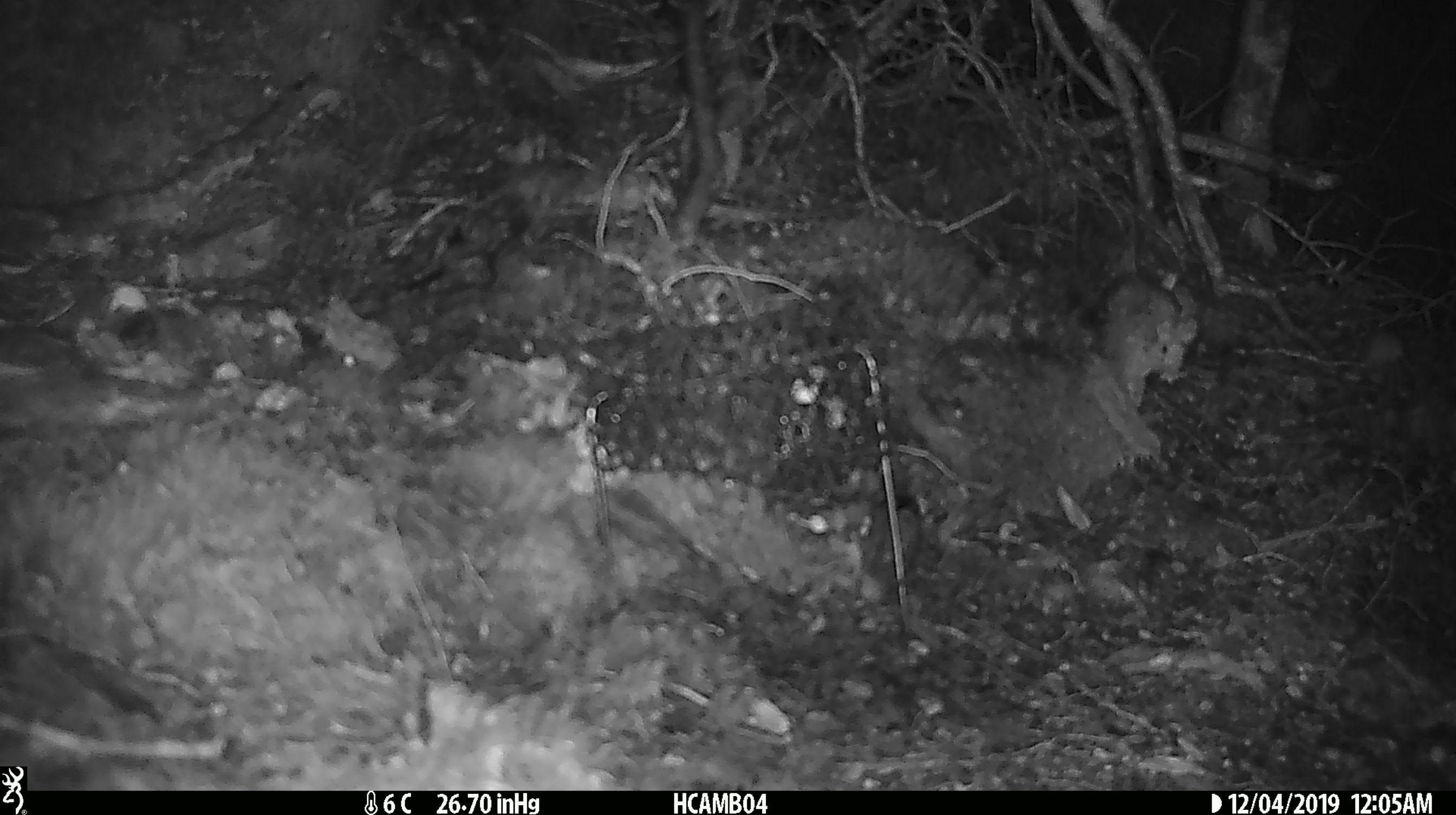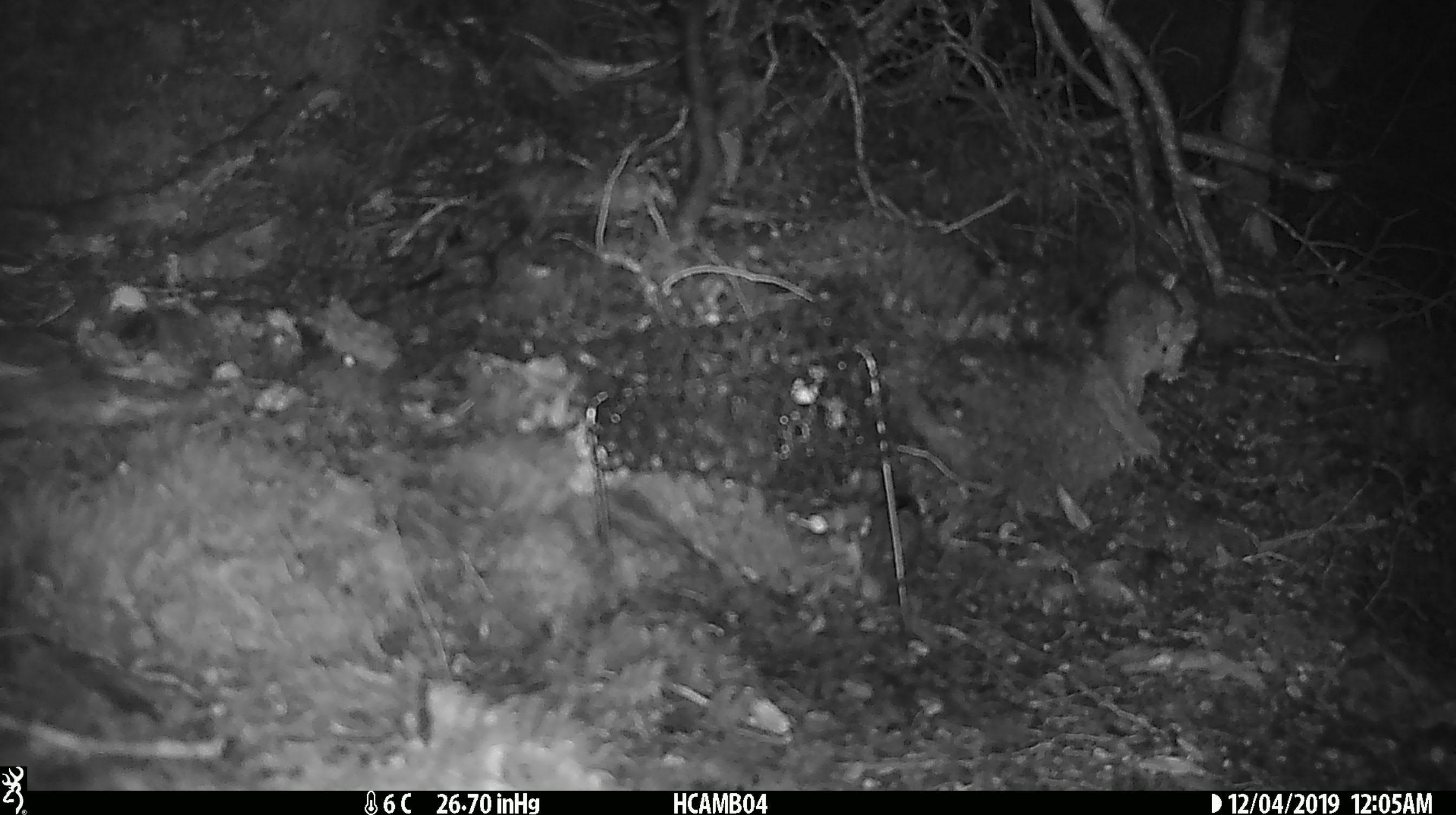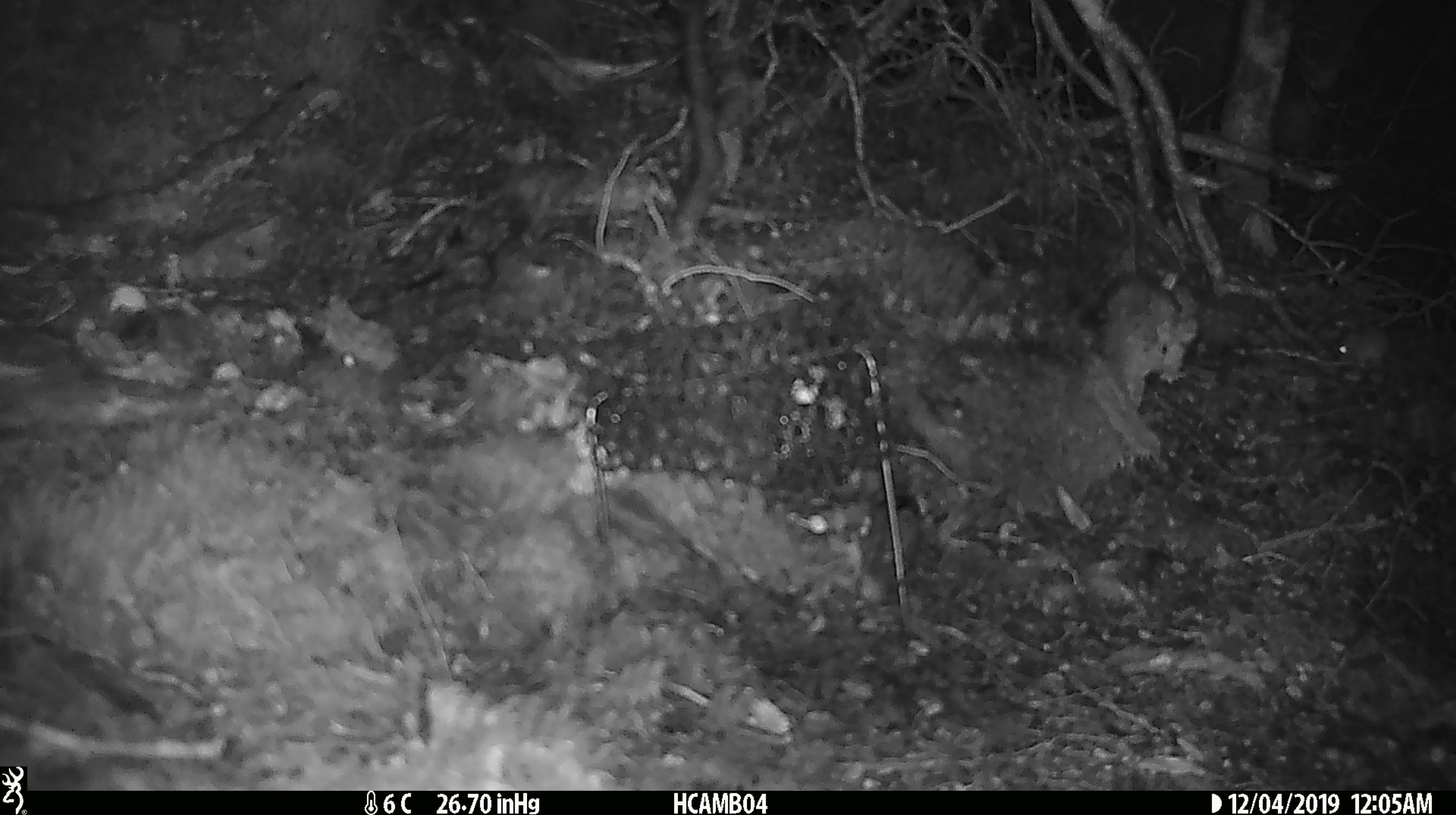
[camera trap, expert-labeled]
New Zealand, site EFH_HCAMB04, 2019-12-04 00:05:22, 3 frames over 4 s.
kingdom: Animalia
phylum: Chordata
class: Mammalia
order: Rodentia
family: Muridae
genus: Mus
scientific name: Mus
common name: mouse